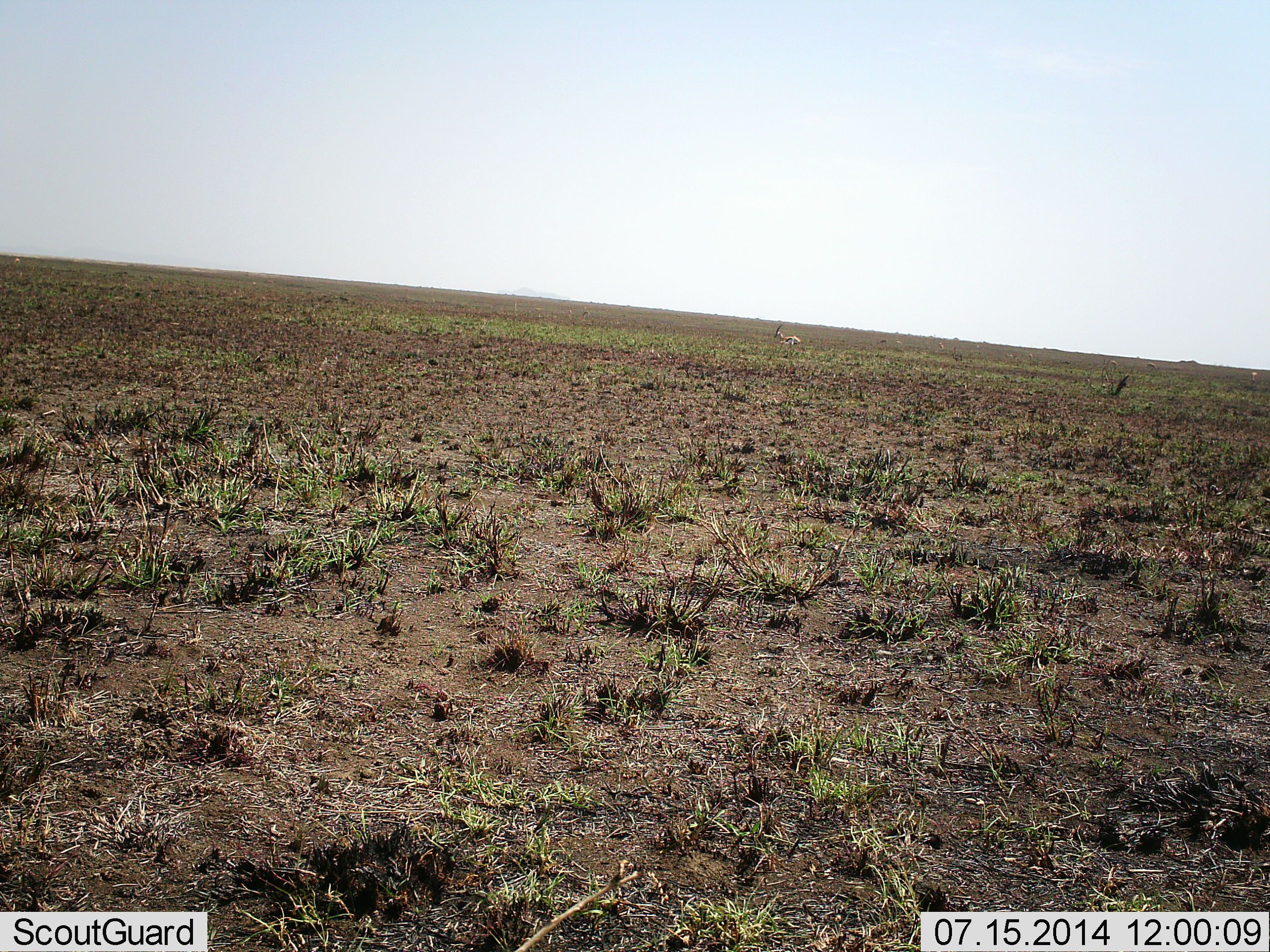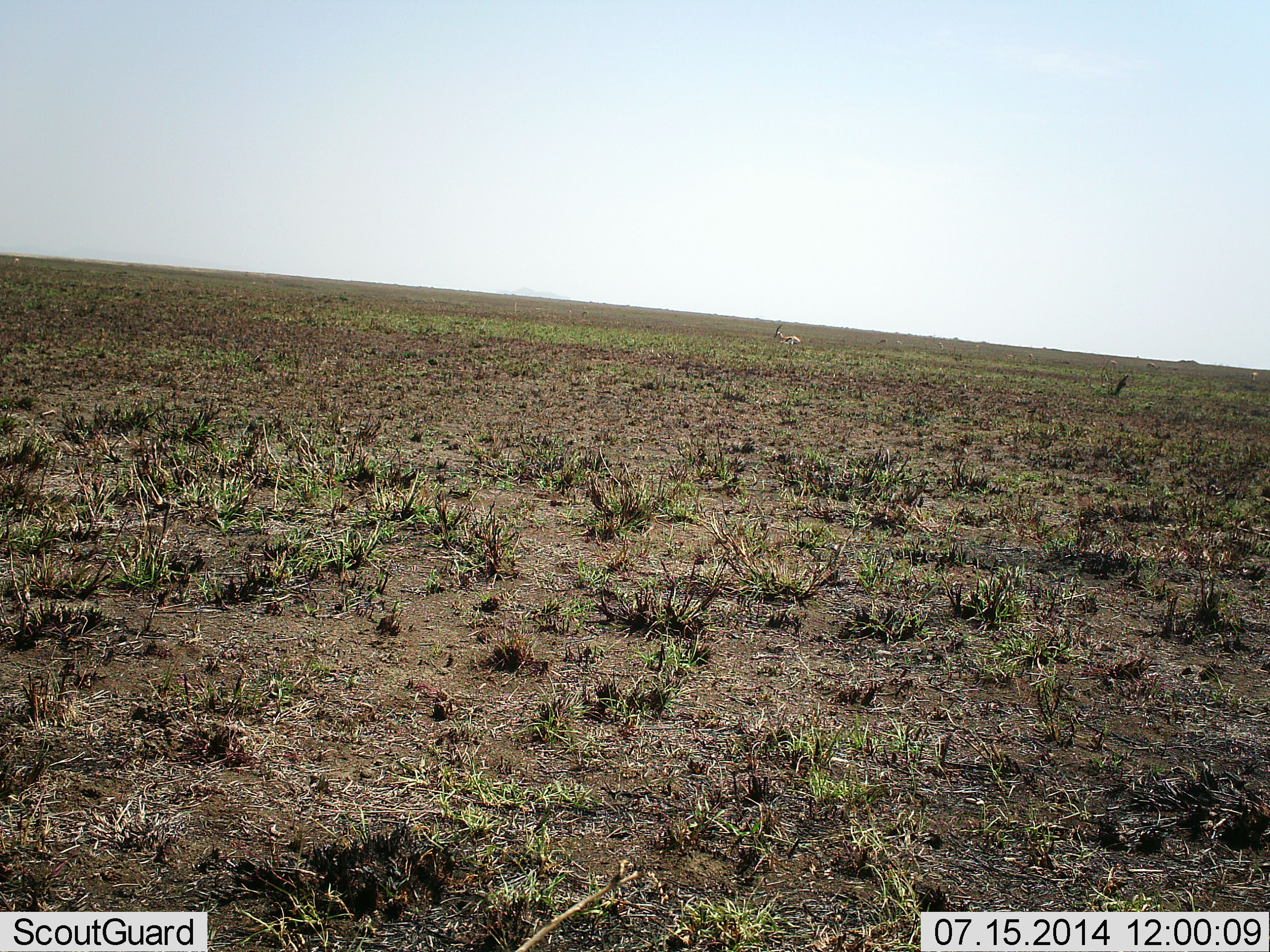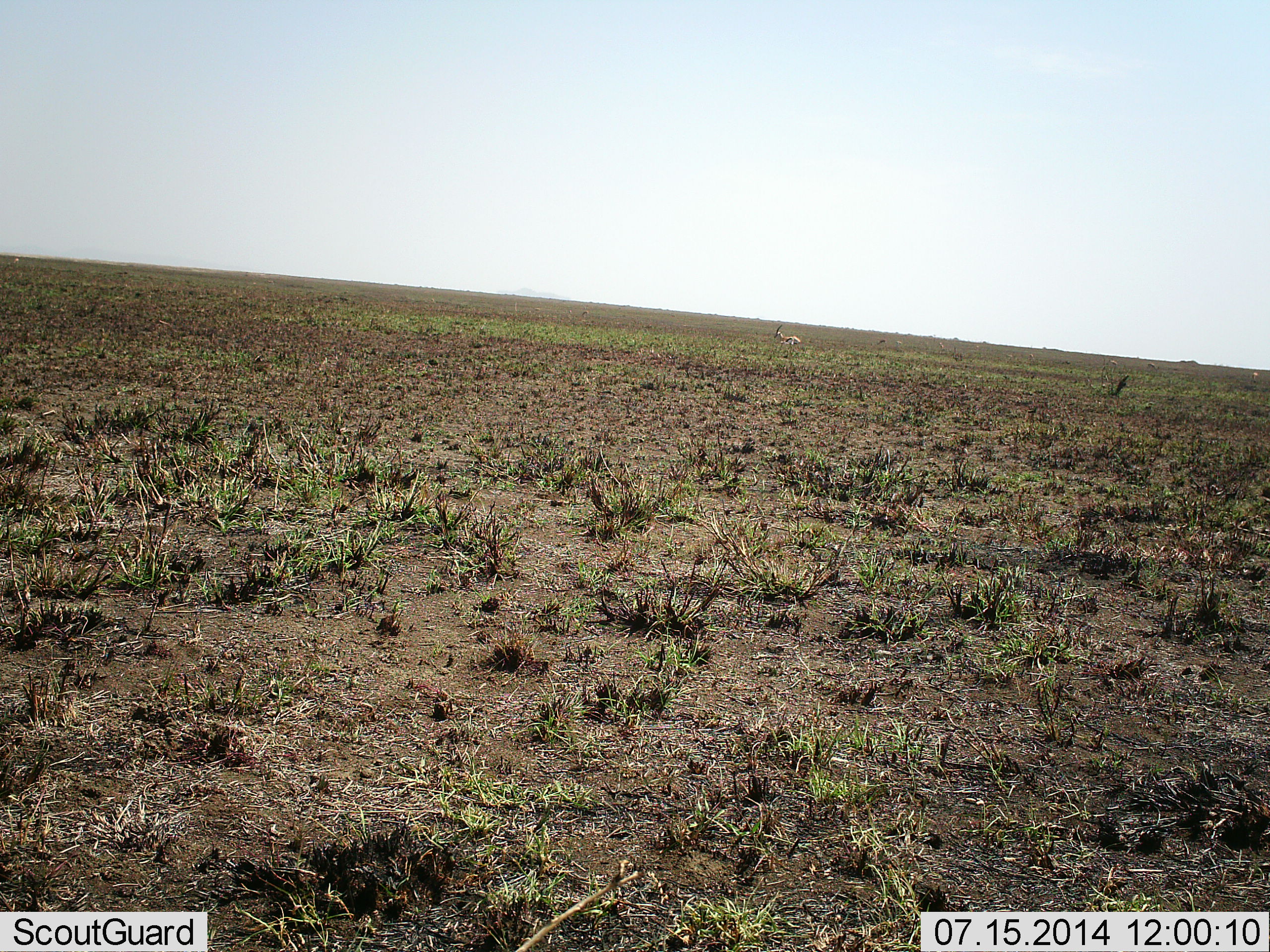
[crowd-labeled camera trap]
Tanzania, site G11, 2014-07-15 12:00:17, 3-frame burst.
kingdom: Animalia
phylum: Chordata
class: Mammalia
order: Artiodactyla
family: Bovidae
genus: Eudorcas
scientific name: Eudorcas thomsonii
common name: thomson's gazelle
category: gazellethomsons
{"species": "gazellethomsons (thomson's gazelle) (Eudorcas thomsonii)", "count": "1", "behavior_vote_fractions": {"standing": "14%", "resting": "71%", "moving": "14%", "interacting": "0%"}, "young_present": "0%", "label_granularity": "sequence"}